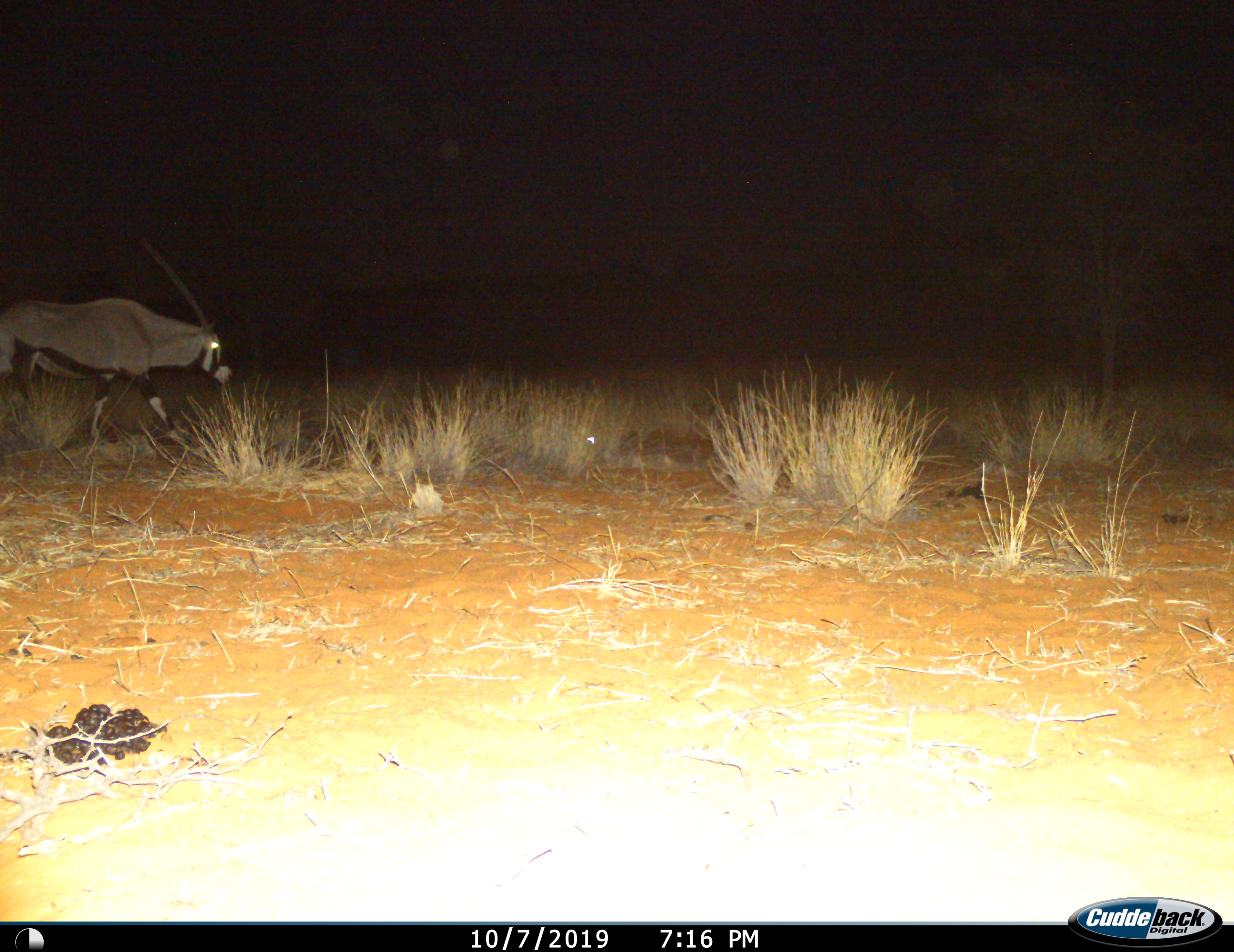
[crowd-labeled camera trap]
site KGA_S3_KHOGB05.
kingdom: Animalia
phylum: Chordata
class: Mammalia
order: Artiodactyla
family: Bovidae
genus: Oryx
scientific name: Oryx gazella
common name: gemsbok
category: oryx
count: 1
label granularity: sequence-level